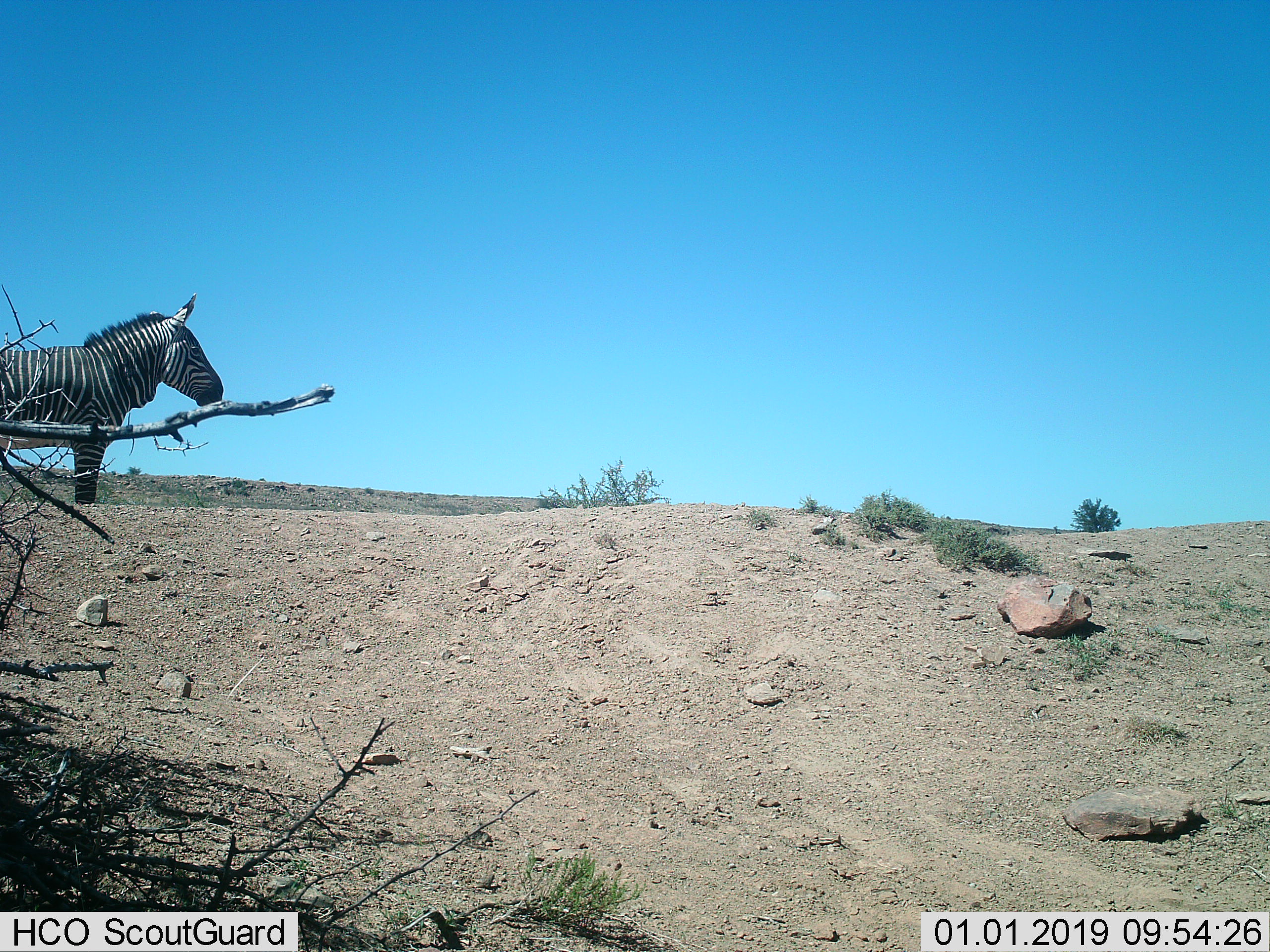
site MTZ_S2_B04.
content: unidentified animal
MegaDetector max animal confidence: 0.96